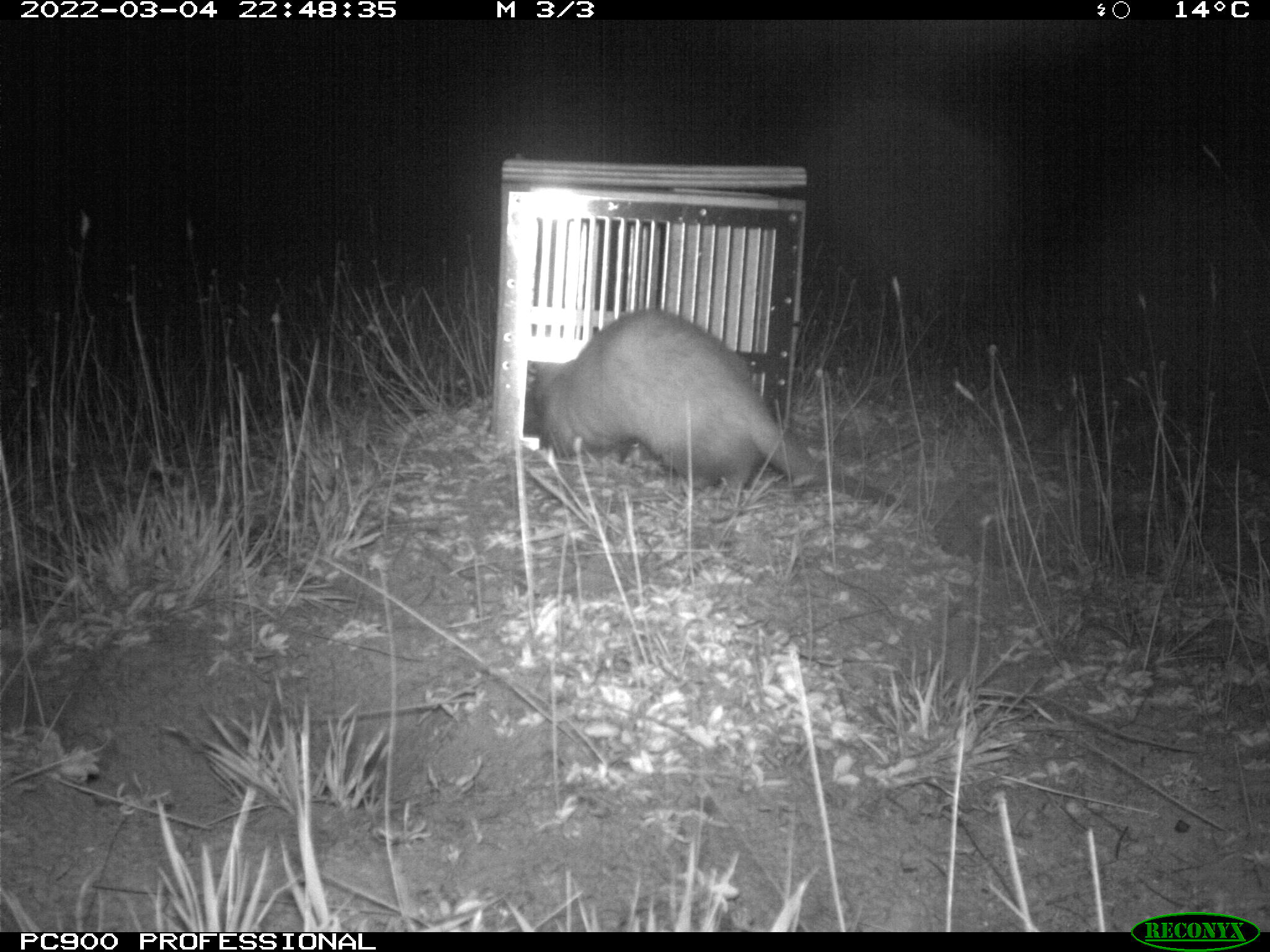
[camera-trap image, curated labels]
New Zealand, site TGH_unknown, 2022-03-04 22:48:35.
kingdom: Animalia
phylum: Chordata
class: Mammalia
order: Carnivora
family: Mustelidae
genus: Mustela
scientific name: Mustela furo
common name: ferret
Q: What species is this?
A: Ferret (Mustela furo).